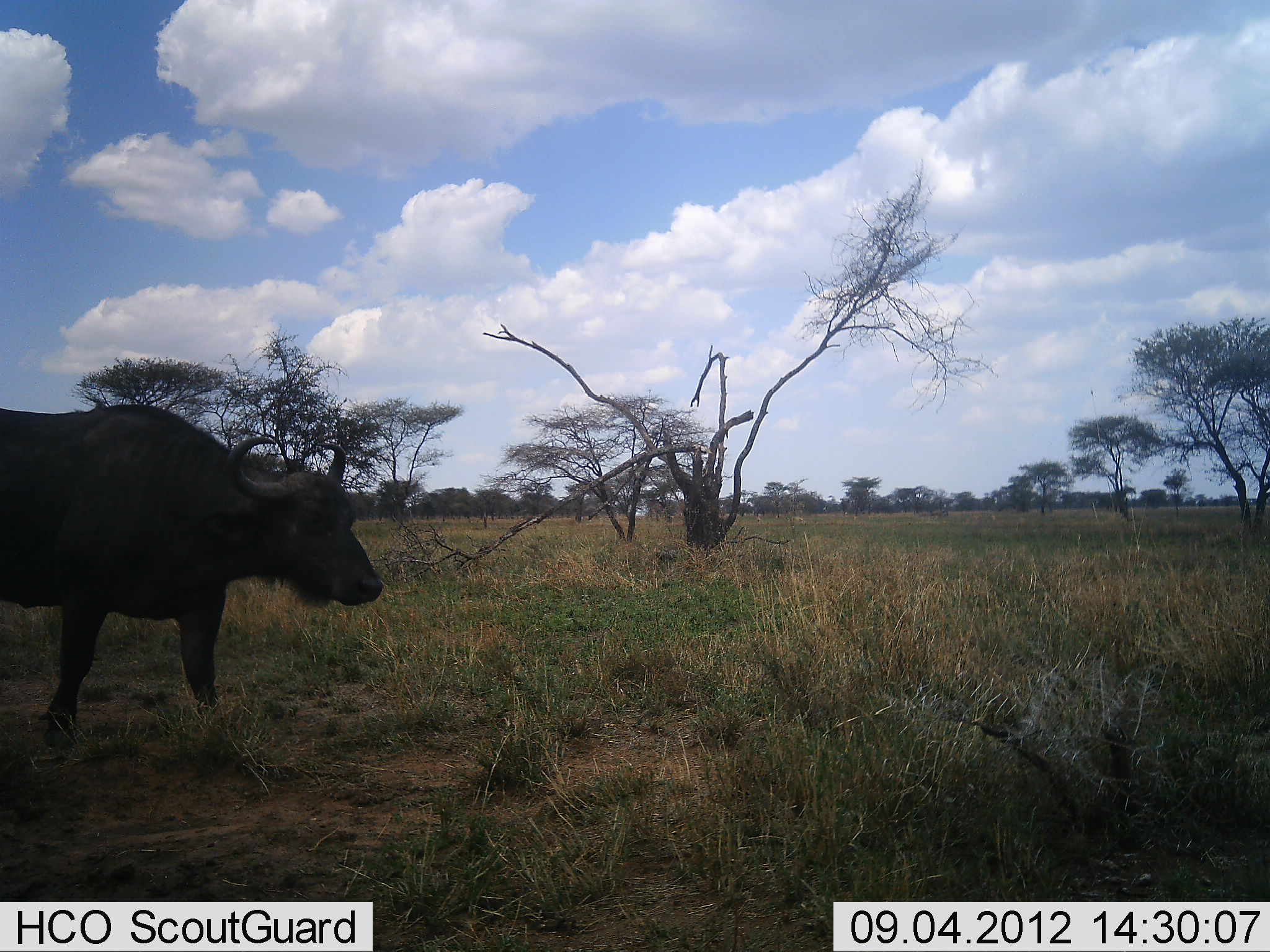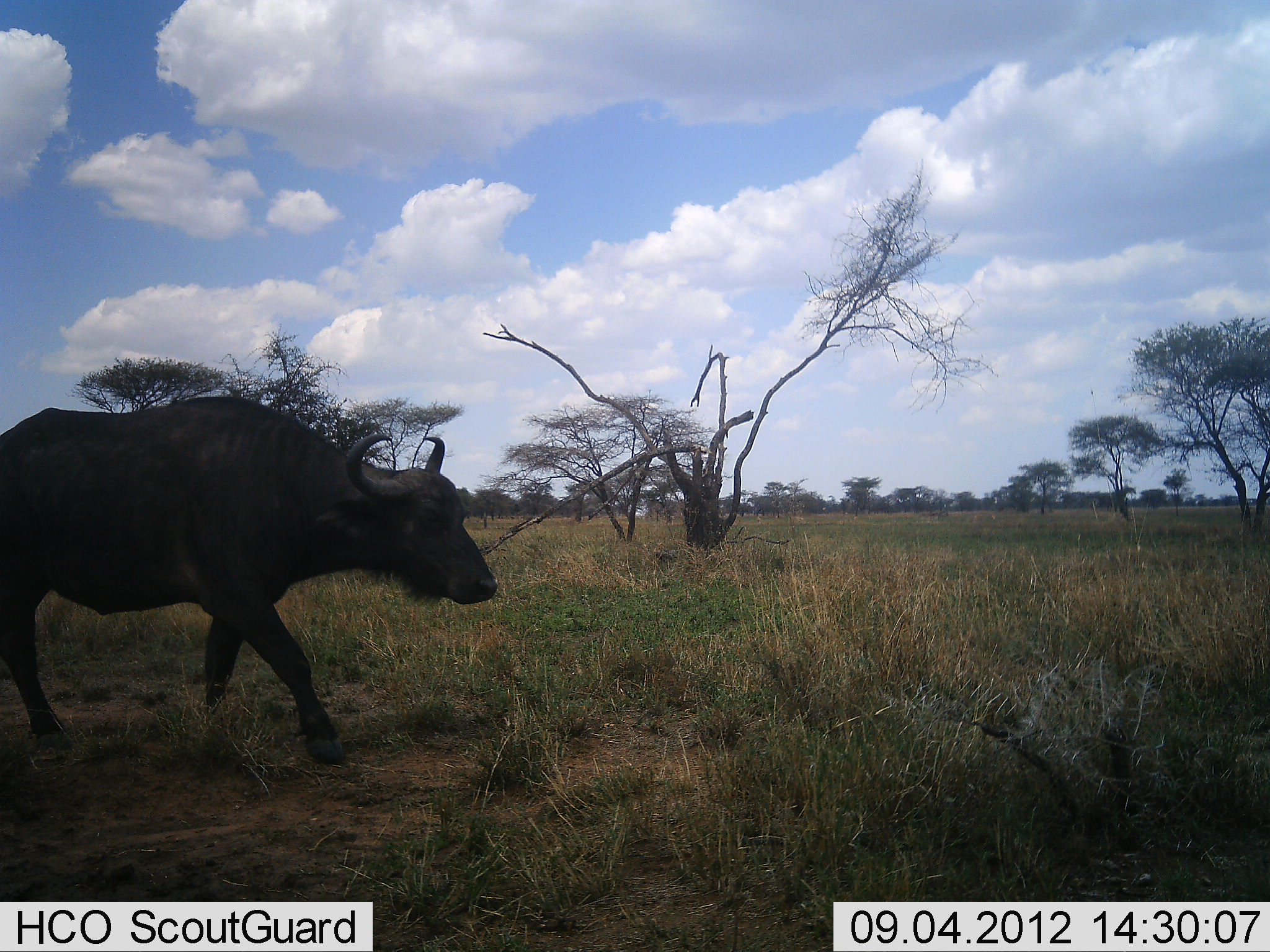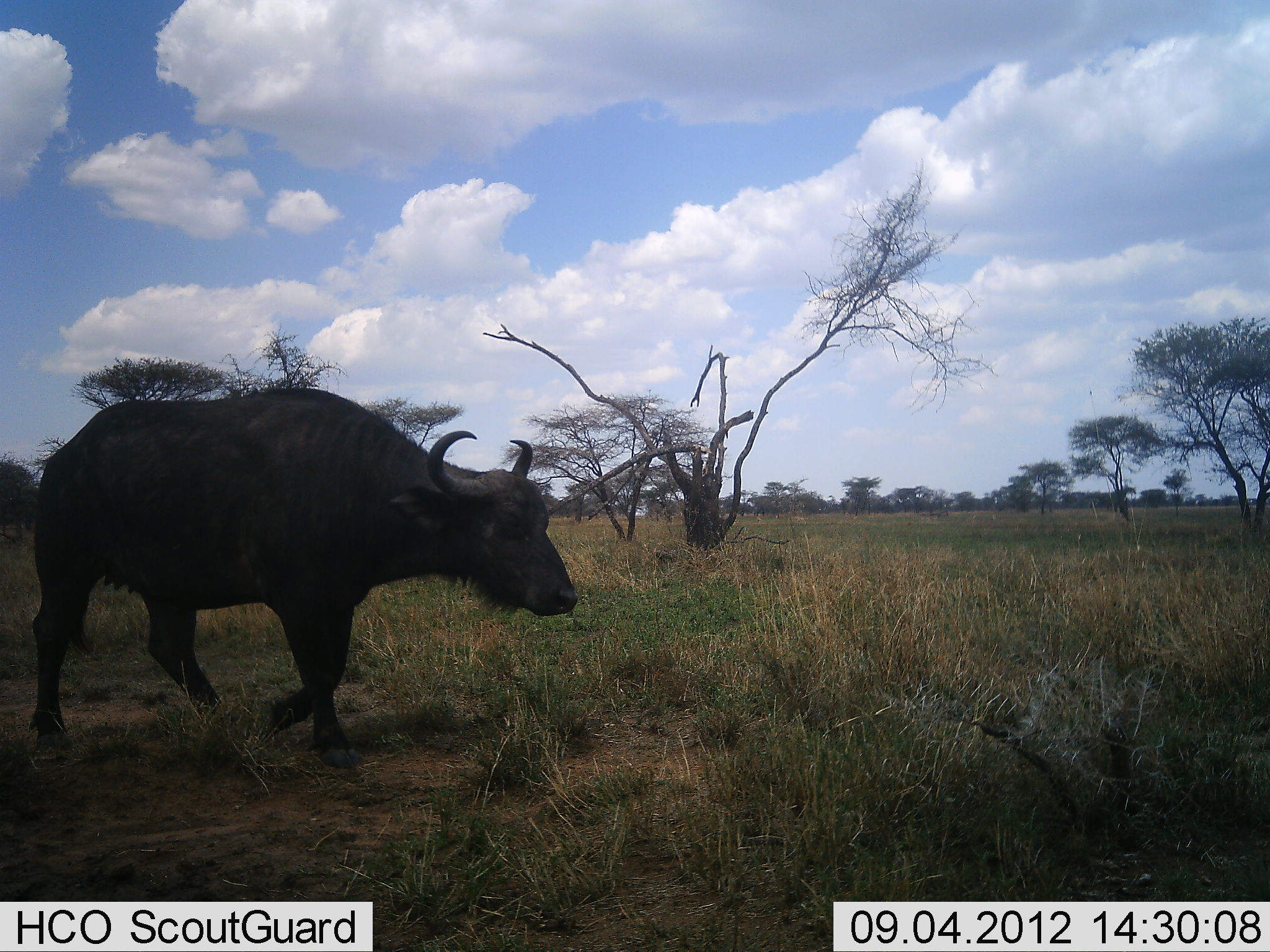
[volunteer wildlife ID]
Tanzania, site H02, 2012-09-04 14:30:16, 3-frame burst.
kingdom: Animalia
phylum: Chordata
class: Mammalia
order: Artiodactyla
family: Bovidae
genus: Syncerus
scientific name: Syncerus caffer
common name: cape buffalo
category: buffalo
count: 1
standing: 0%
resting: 0%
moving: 100%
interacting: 0%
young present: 0%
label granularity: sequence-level